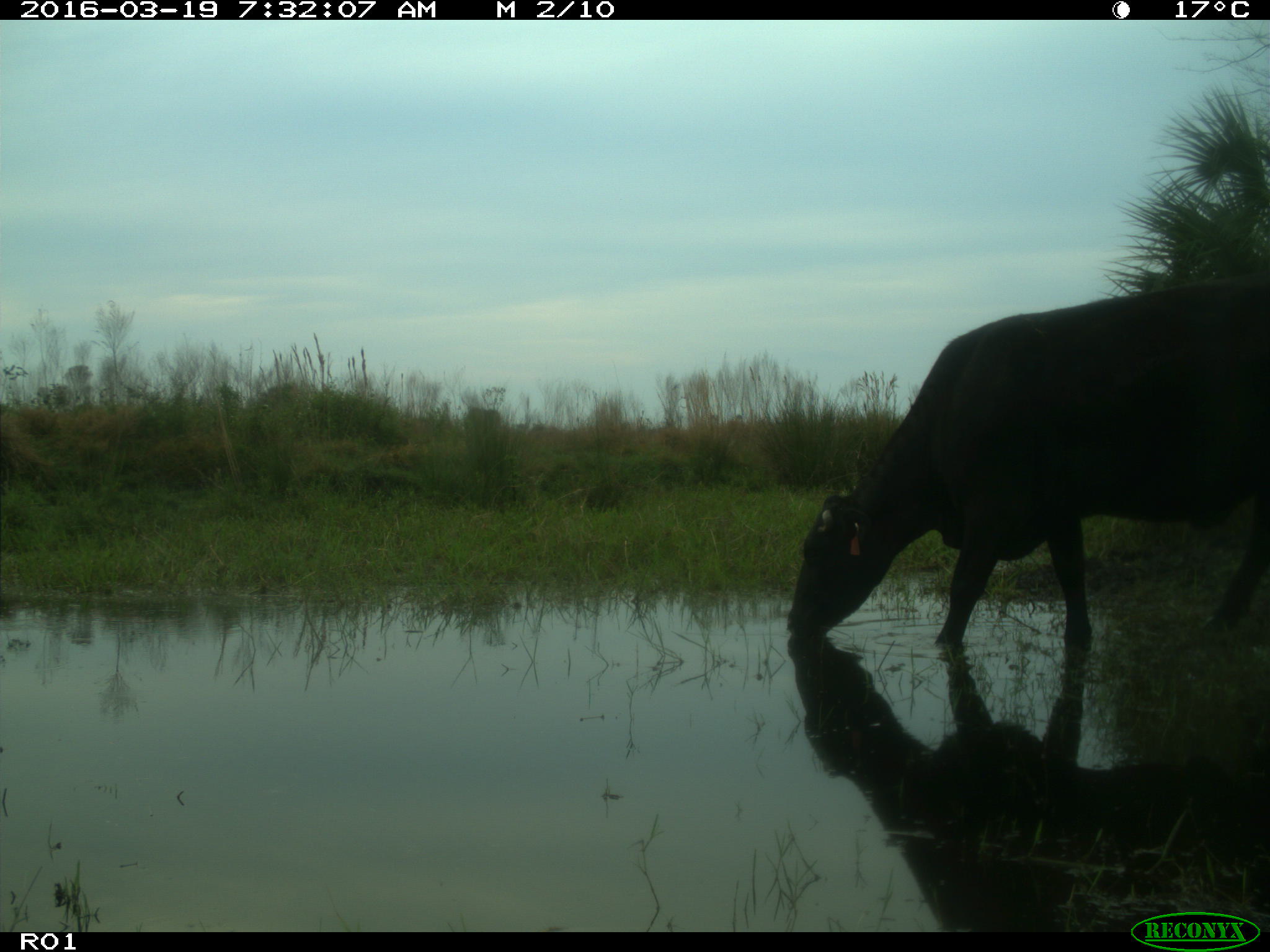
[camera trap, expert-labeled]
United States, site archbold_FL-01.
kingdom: Animalia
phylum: Chordata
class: Mammalia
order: Artiodactyla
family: Bovidae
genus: Bos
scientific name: Bos taurus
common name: domestic cow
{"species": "Bos taurus (domestic cow)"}